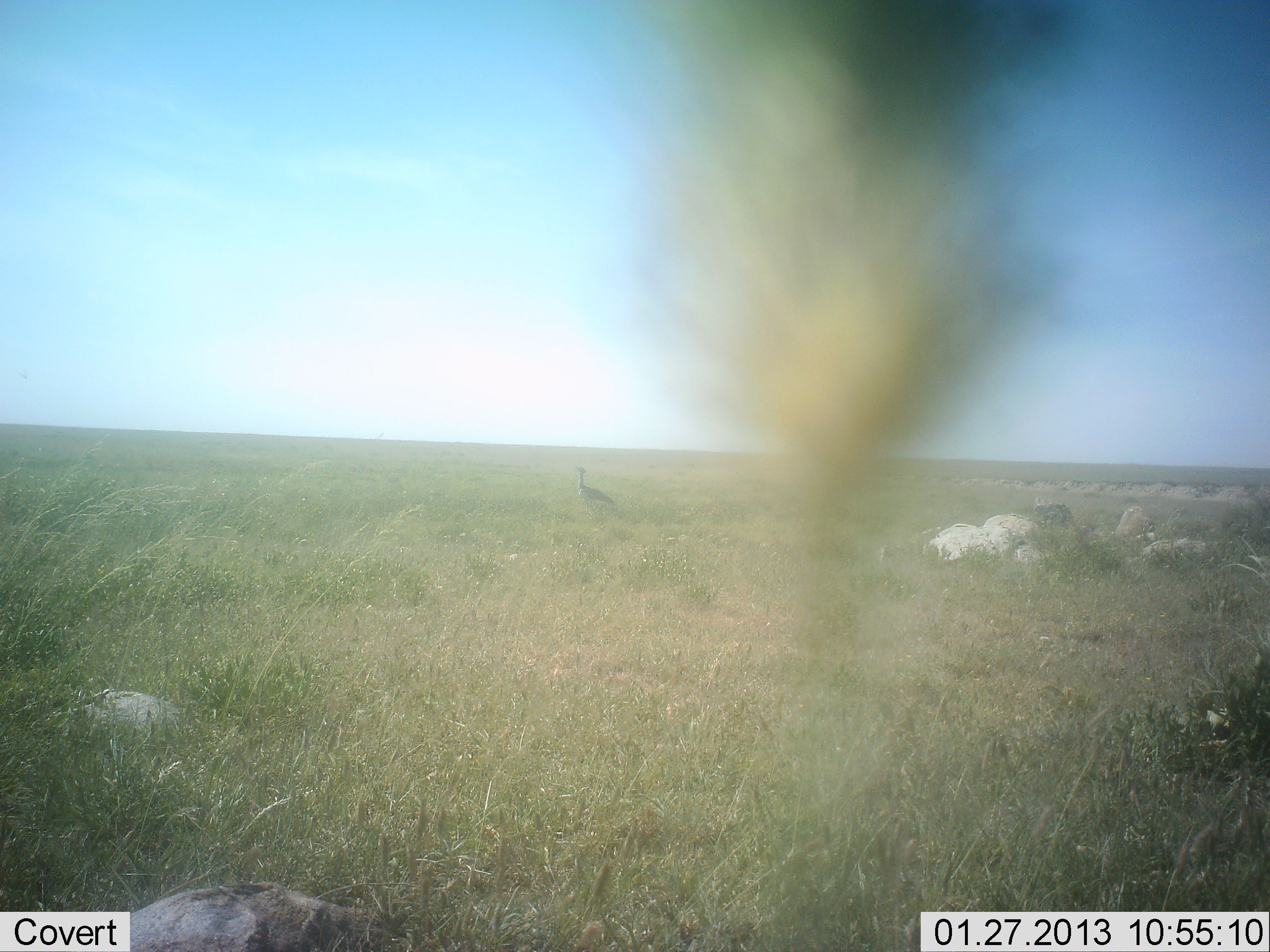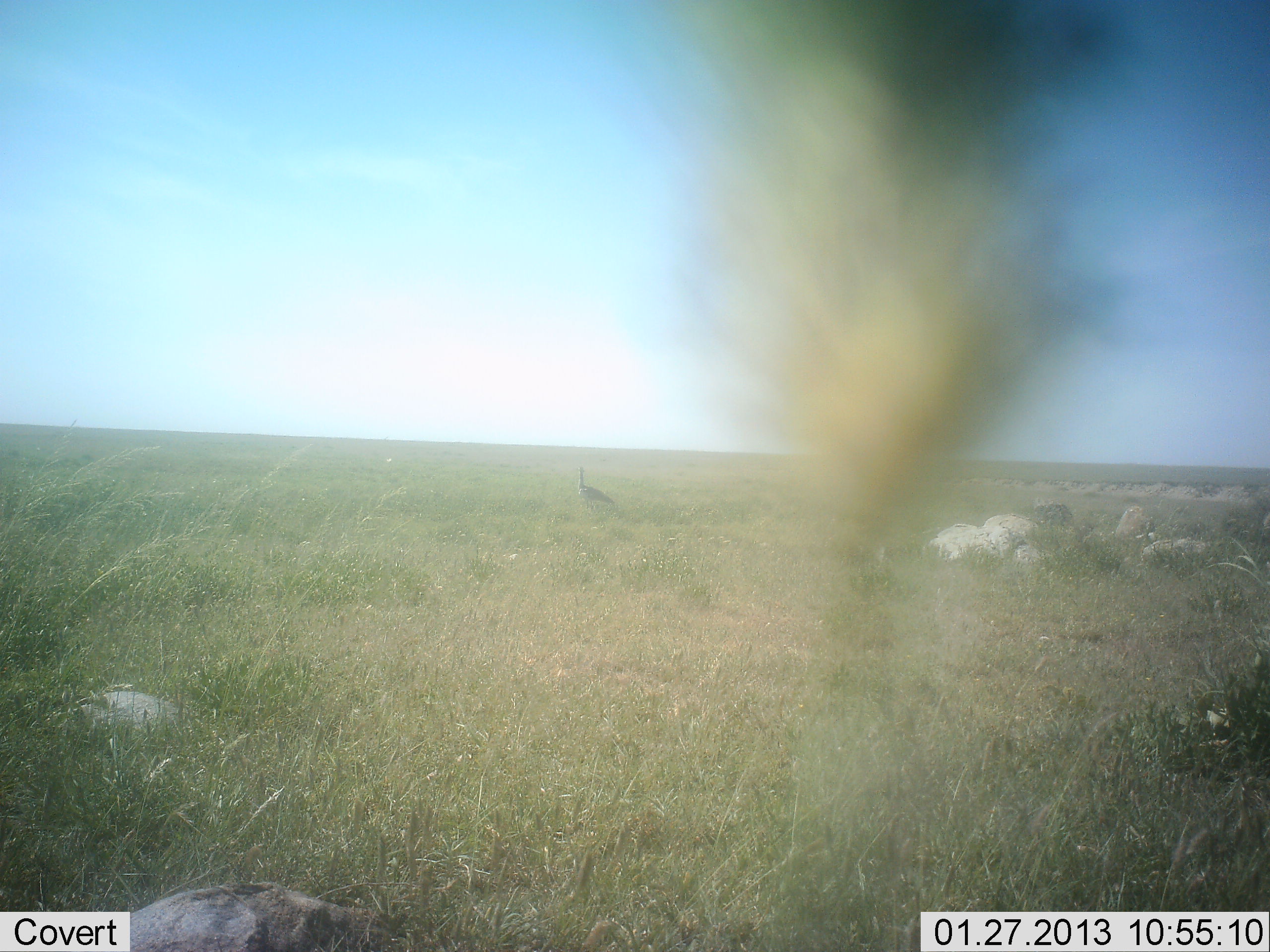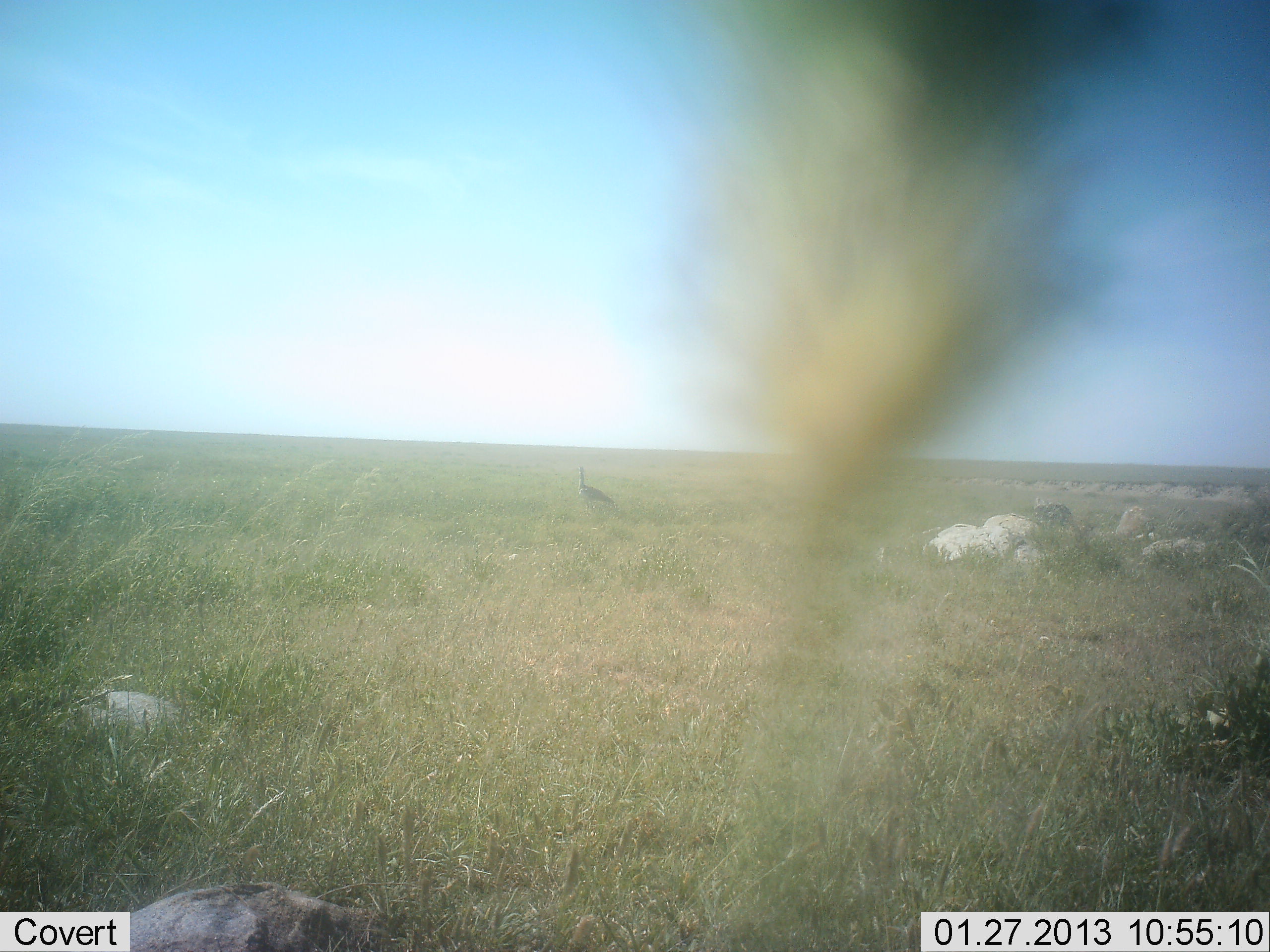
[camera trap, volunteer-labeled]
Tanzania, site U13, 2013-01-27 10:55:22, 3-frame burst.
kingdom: Animalia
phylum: Chordata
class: Aves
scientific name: Aves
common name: bird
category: otherbird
Otherbird (bird) (Aves), count 1. Behavior (volunteer vote fractions): standing 100%, resting 0%, moving 0%, interacting 0%. Young present (vote fraction): 0%. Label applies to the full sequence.